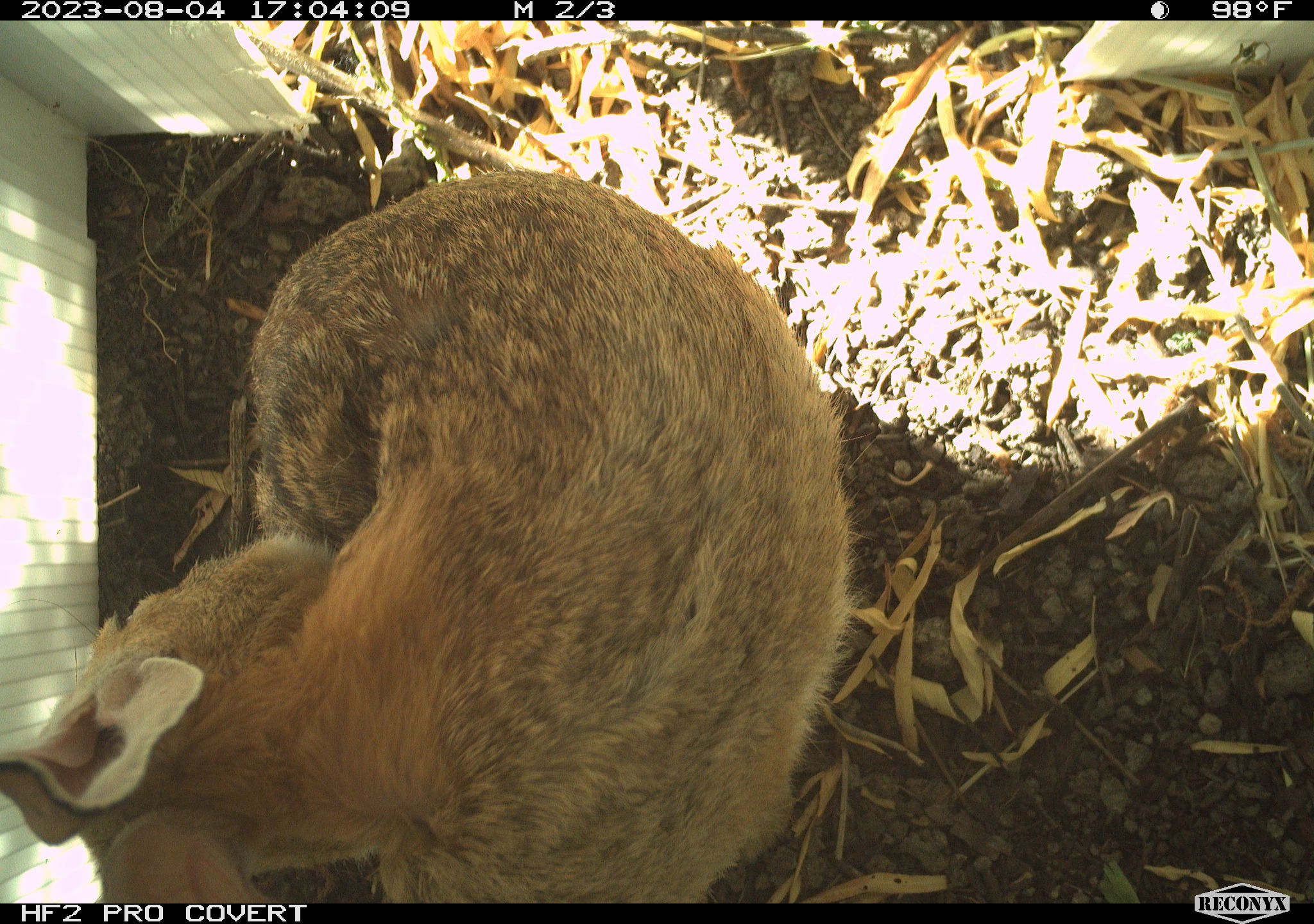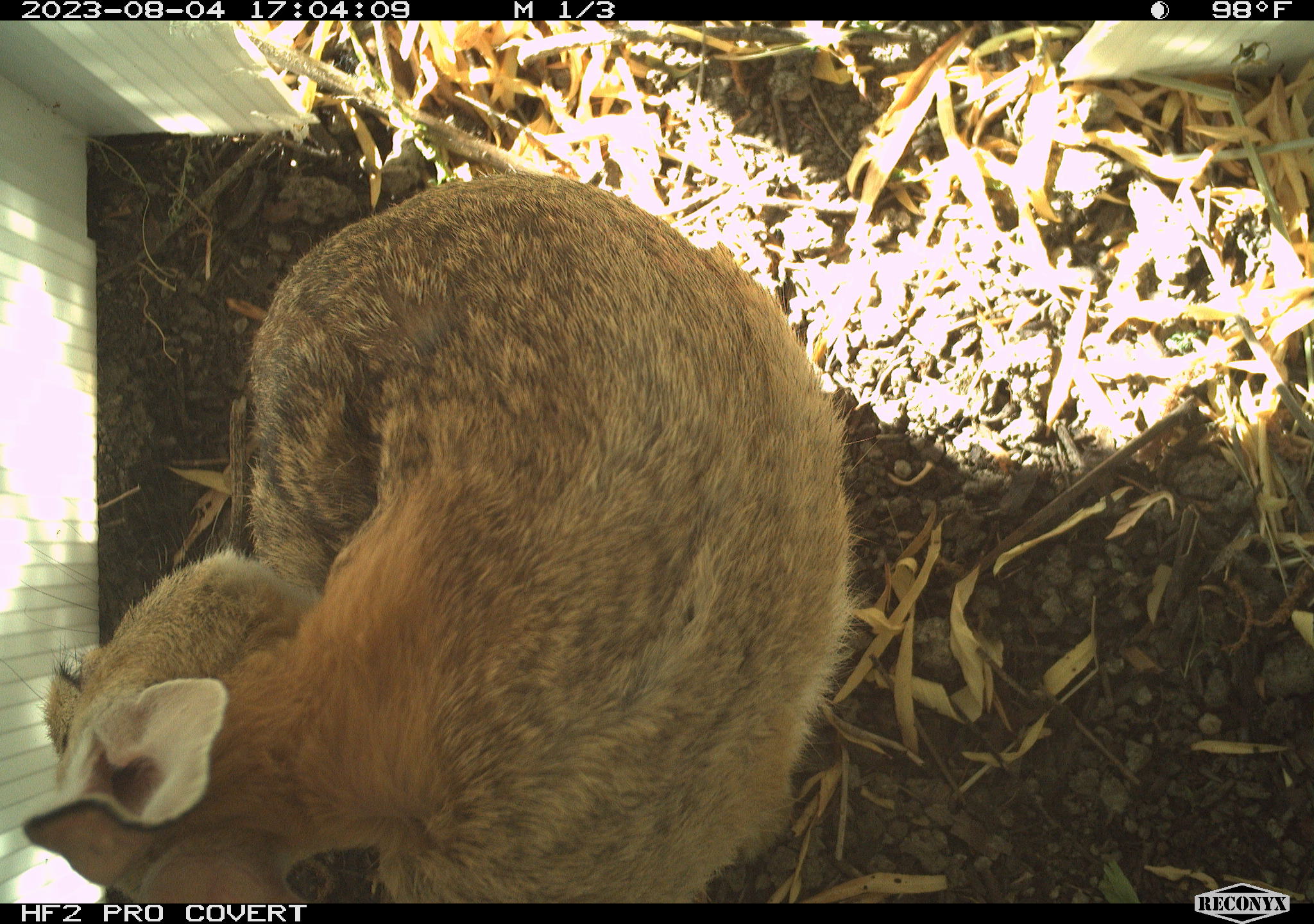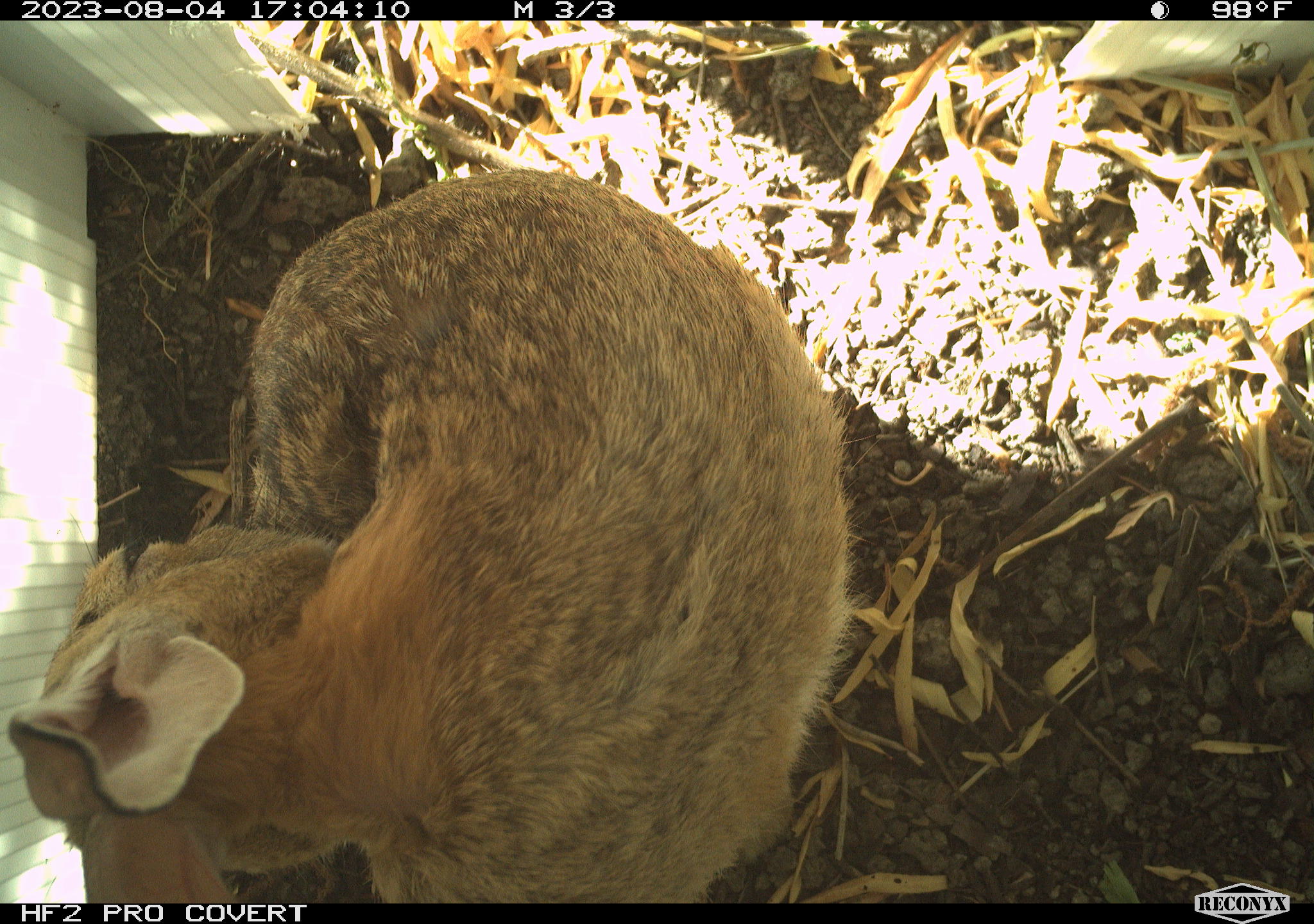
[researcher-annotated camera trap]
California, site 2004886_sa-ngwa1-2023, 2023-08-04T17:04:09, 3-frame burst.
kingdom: Animalia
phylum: Chordata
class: Mammalia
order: Lagomorpha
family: Leporidae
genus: Sylvilagus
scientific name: Sylvilagus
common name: cottontail rabbits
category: sylvilagus species